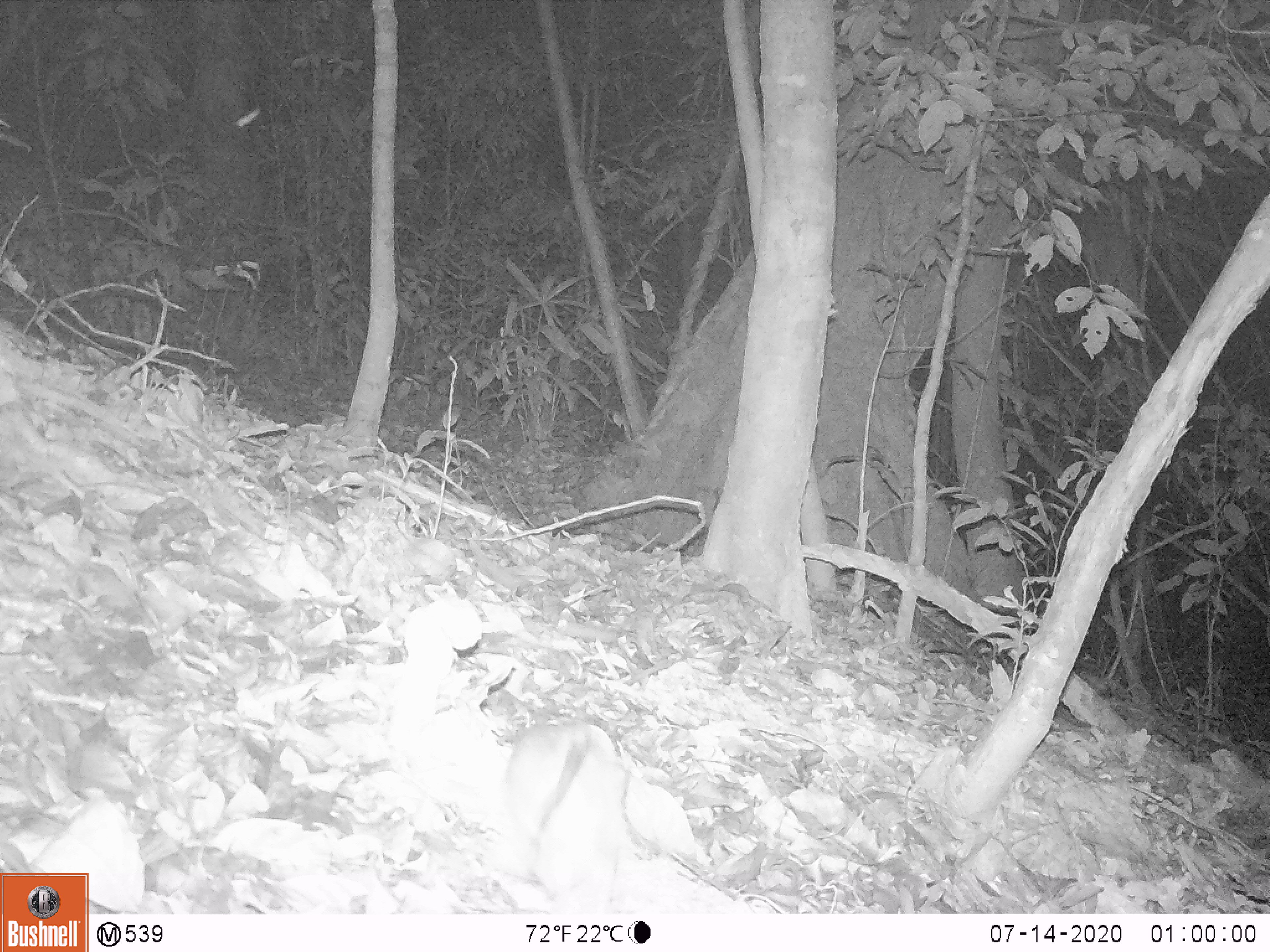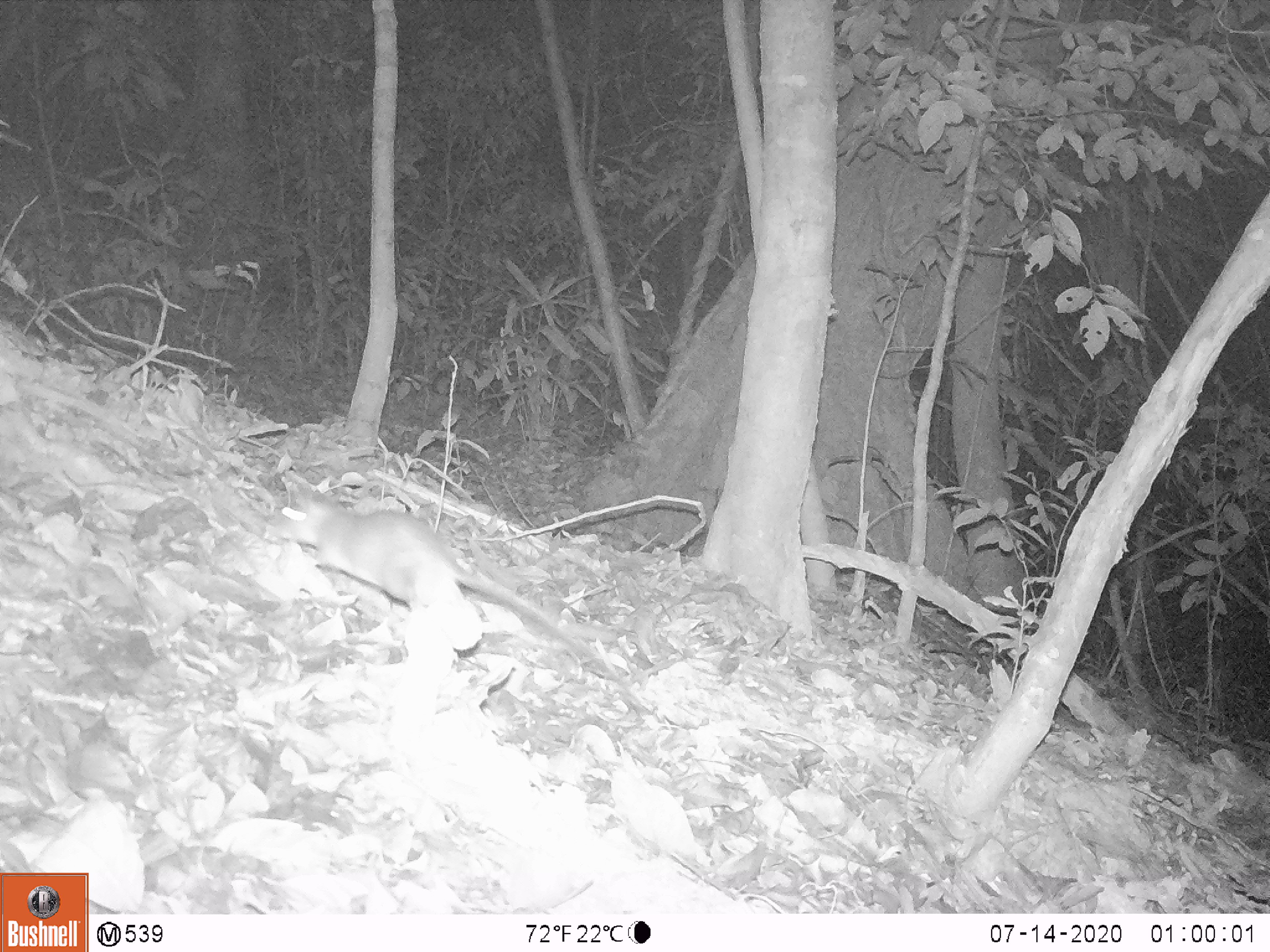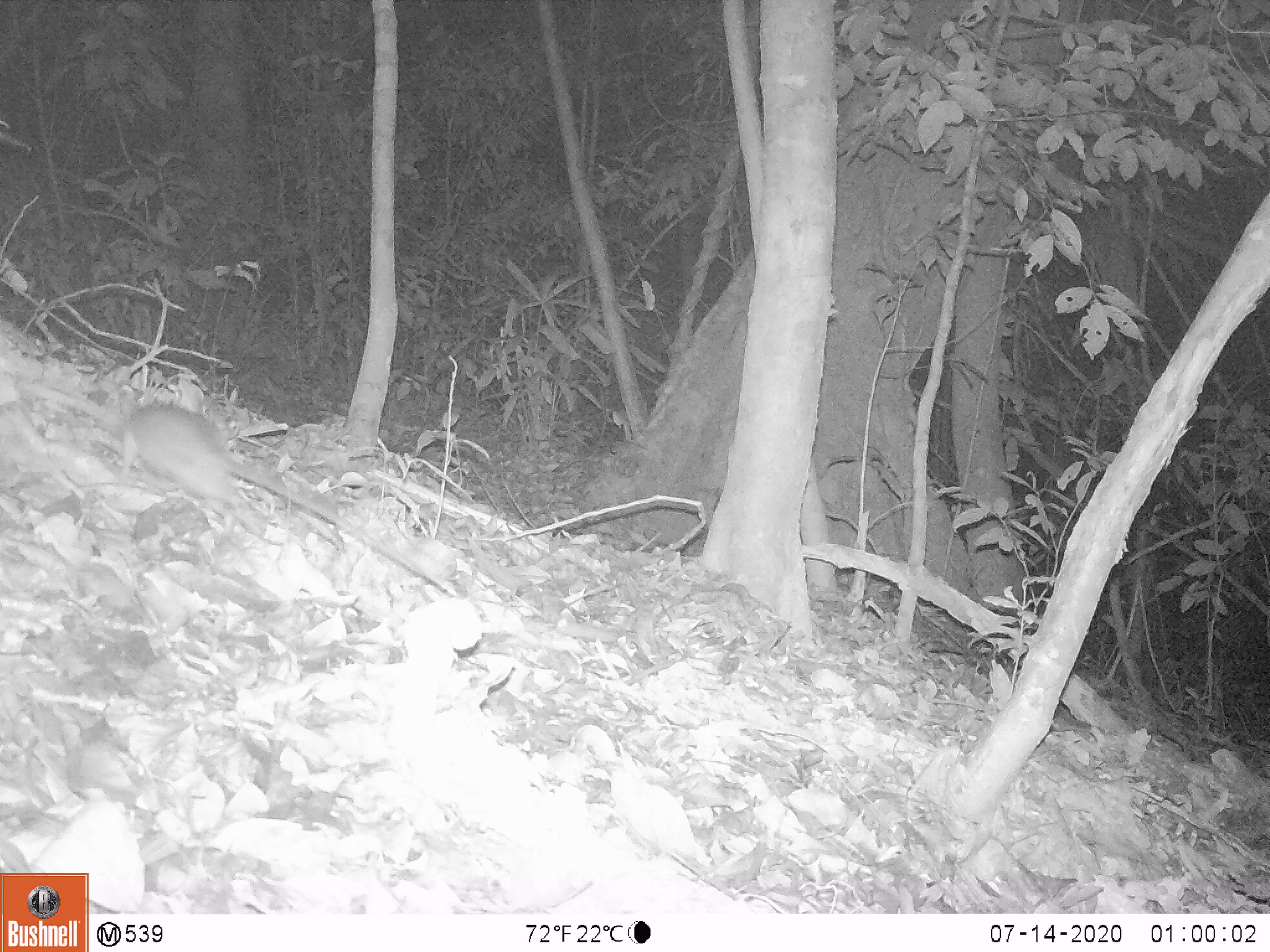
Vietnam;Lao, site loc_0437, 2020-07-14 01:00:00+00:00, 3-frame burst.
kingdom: Animalia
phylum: Chordata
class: Mammalia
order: Rodentia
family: Muridae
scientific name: Muridae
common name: old-world mice and rats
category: unidentified murid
Unidentified murid (old-world mice and rats) (Muridae). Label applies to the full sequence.